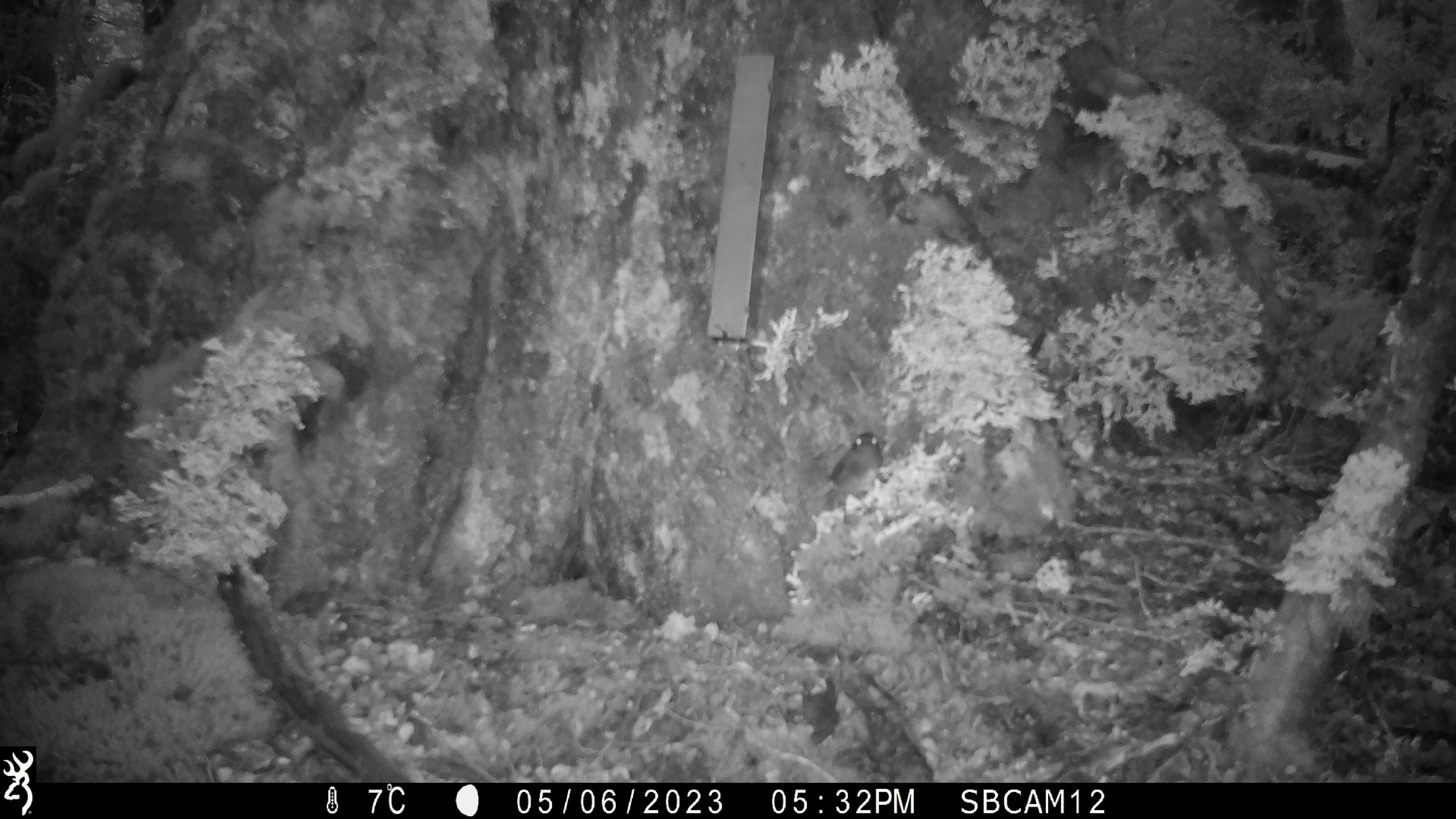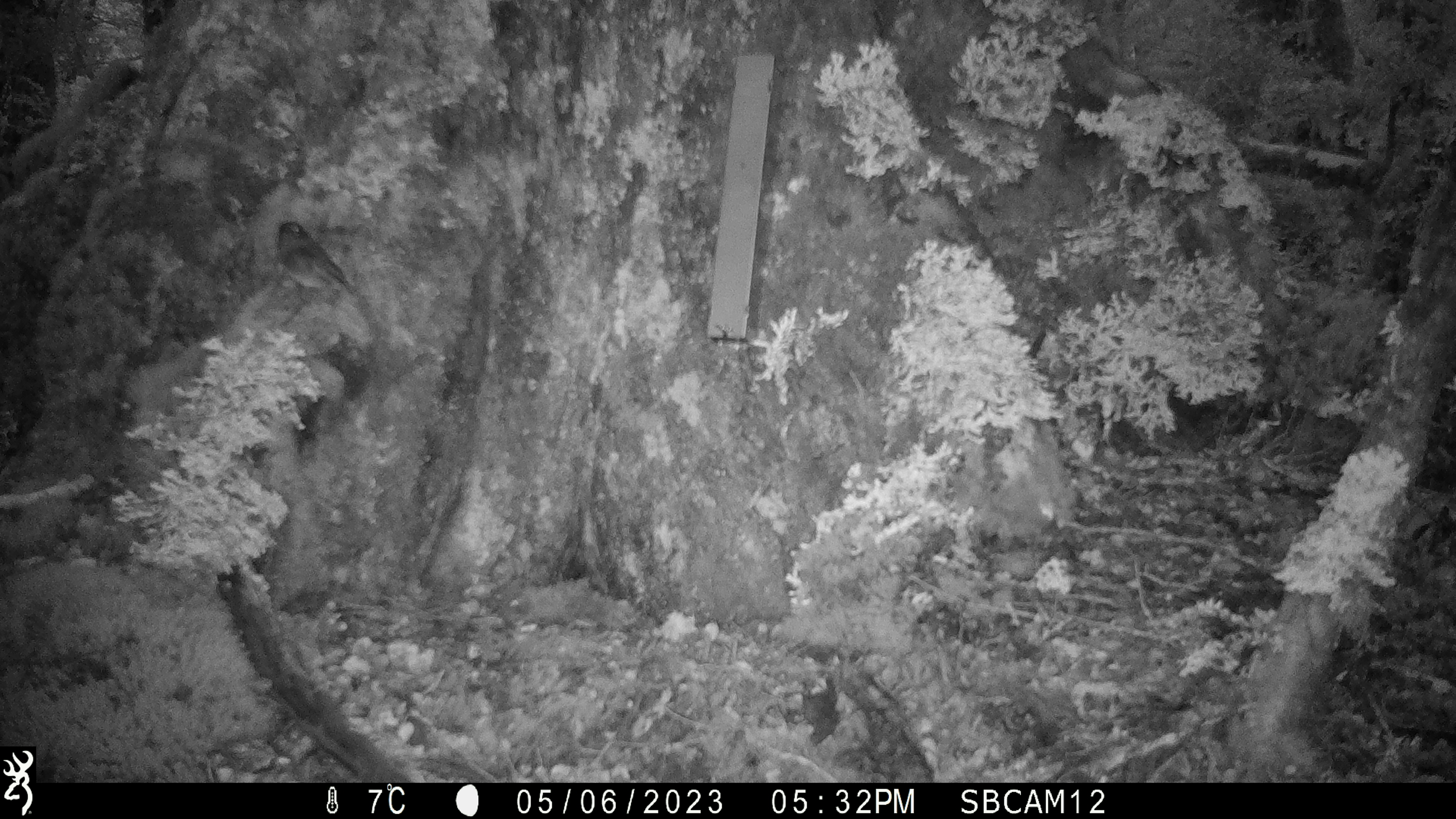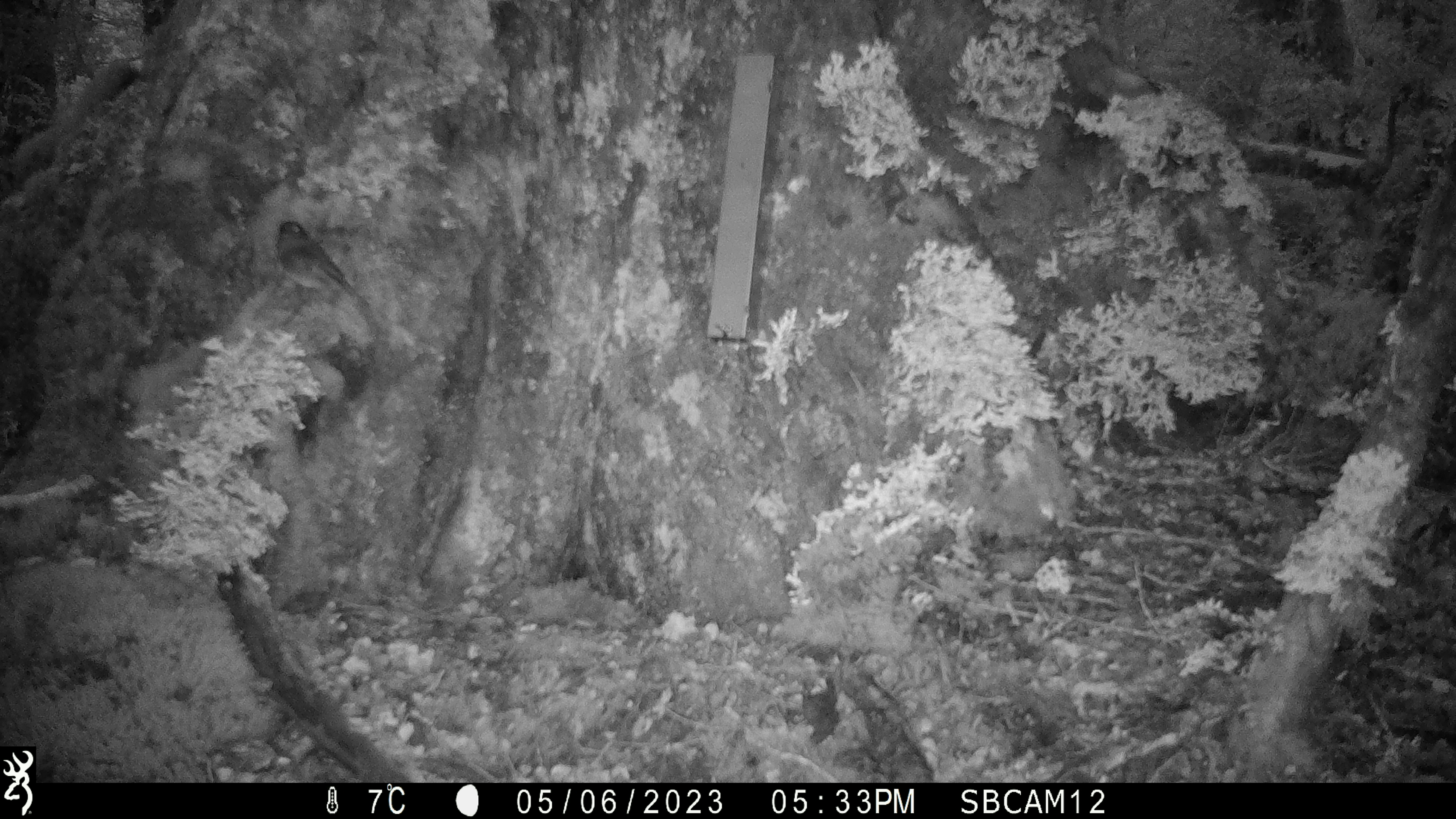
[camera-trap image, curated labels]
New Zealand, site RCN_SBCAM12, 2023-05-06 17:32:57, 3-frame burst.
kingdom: Animalia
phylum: Chordata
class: Aves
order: Passeriformes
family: Petroicidae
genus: Petroica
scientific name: Petroica australis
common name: new zealand robin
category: robin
Robin (new zealand robin) (Petroica australis).